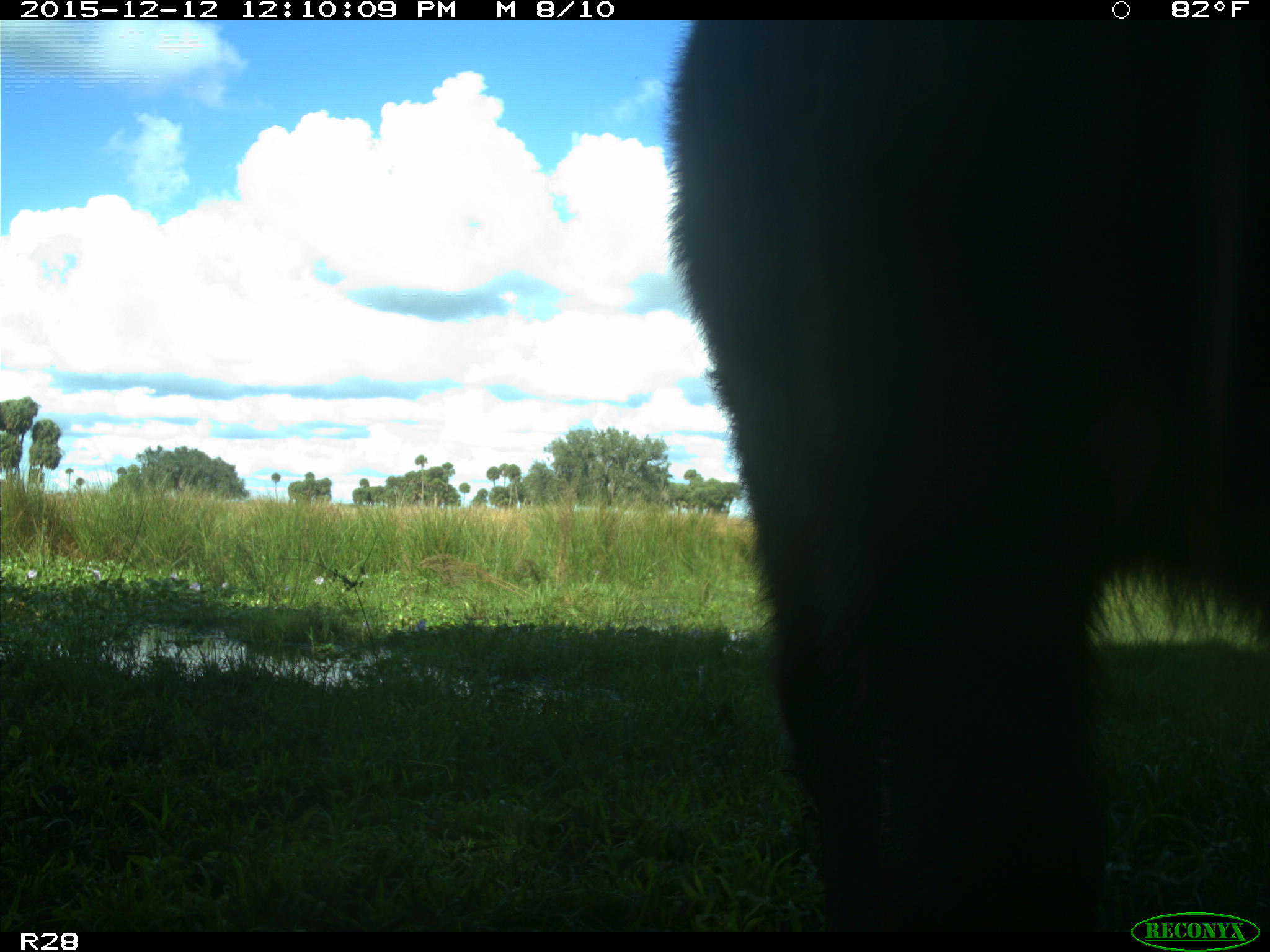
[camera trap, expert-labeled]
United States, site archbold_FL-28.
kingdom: Animalia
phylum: Chordata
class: Mammalia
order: Artiodactyla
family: Bovidae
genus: Bos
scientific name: Bos taurus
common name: domestic cow